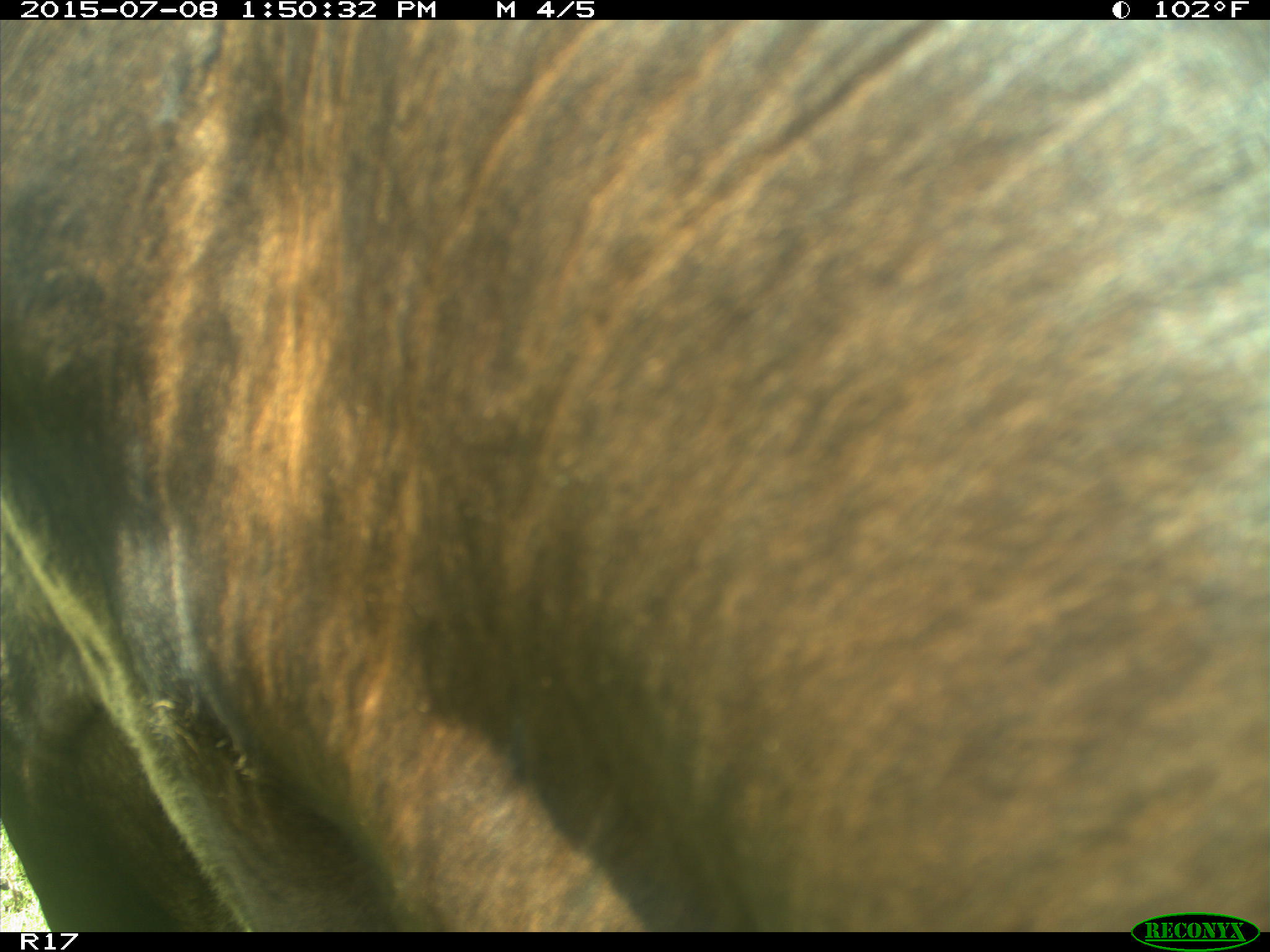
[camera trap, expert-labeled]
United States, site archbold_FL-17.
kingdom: Animalia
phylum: Chordata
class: Mammalia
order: Artiodactyla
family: Bovidae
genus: Bos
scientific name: Bos taurus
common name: domestic cow